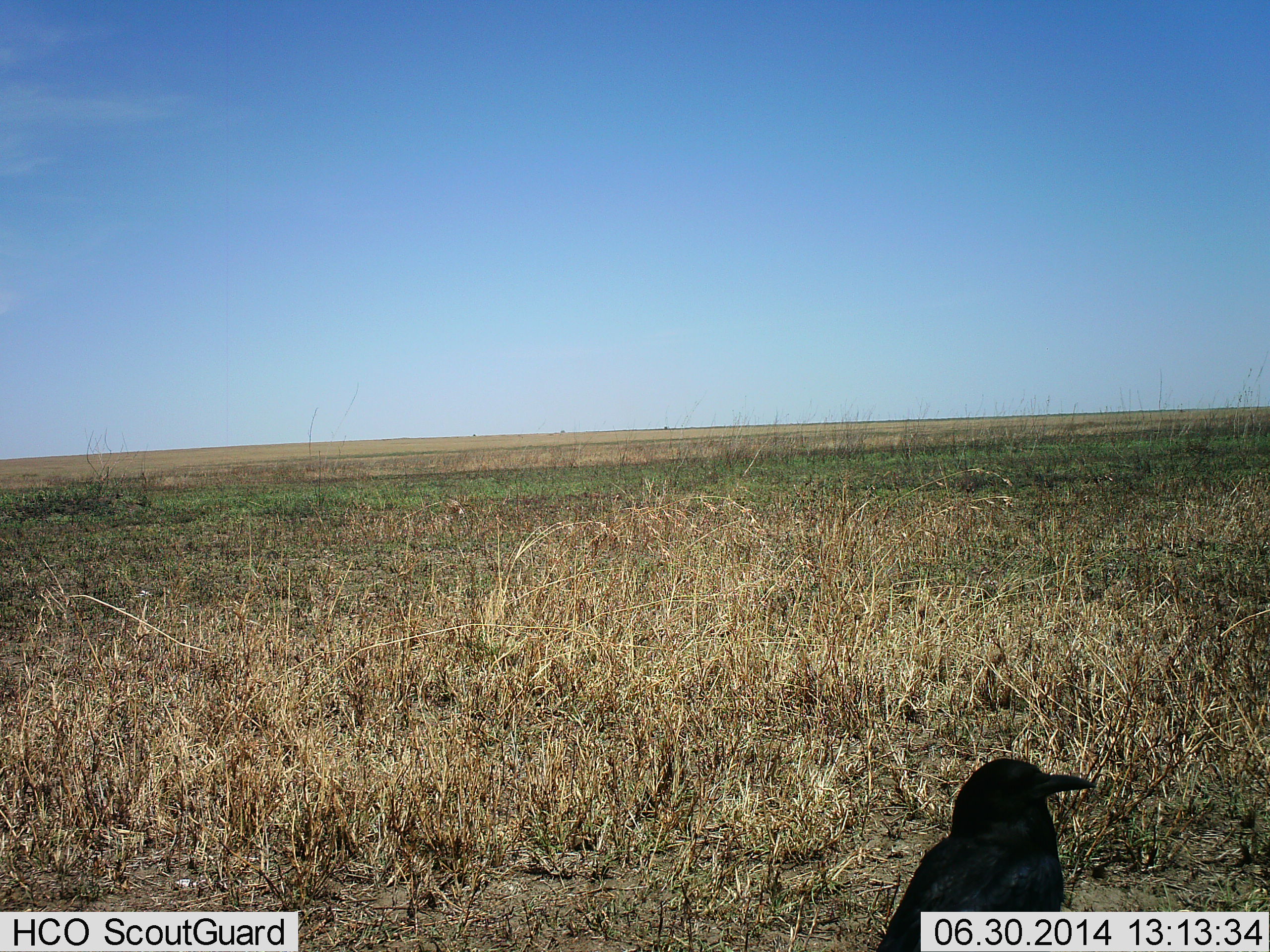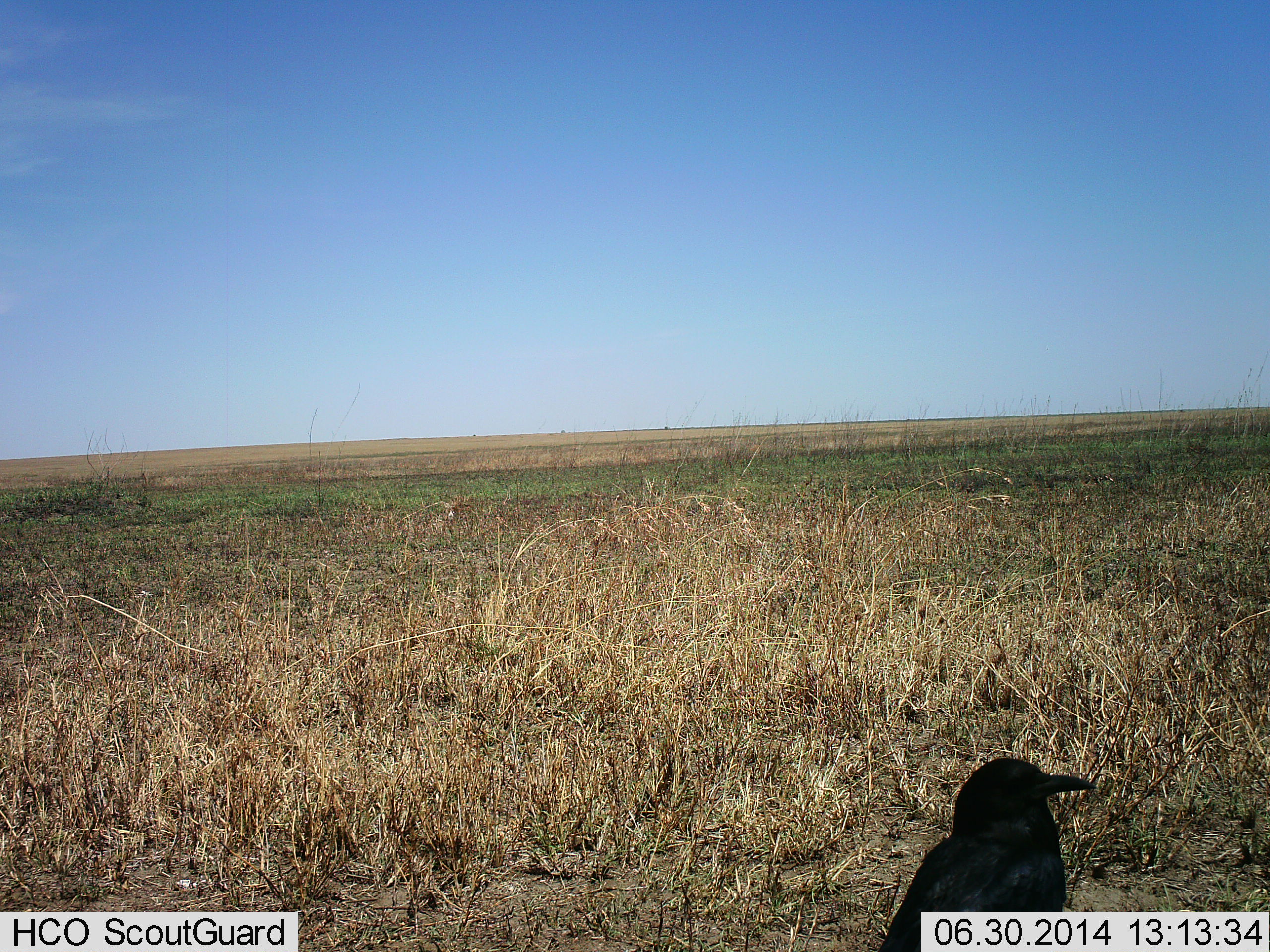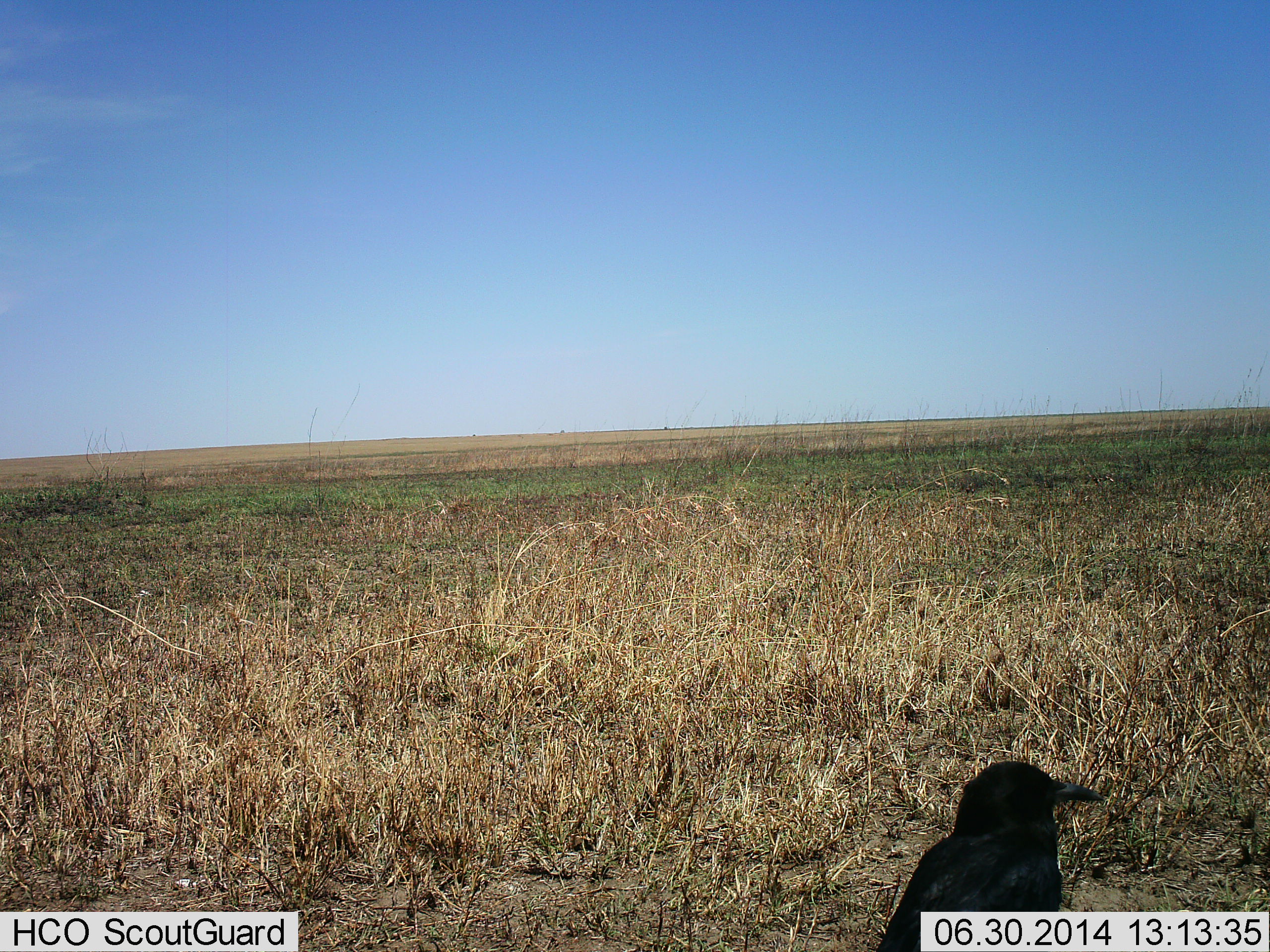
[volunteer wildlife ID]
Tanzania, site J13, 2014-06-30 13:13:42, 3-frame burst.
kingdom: Animalia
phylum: Chordata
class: Aves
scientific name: Aves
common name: bird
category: otherbird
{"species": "otherbird (bird) (Aves)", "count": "1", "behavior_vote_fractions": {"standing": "60%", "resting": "20%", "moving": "10%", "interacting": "10%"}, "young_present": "0%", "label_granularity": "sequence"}